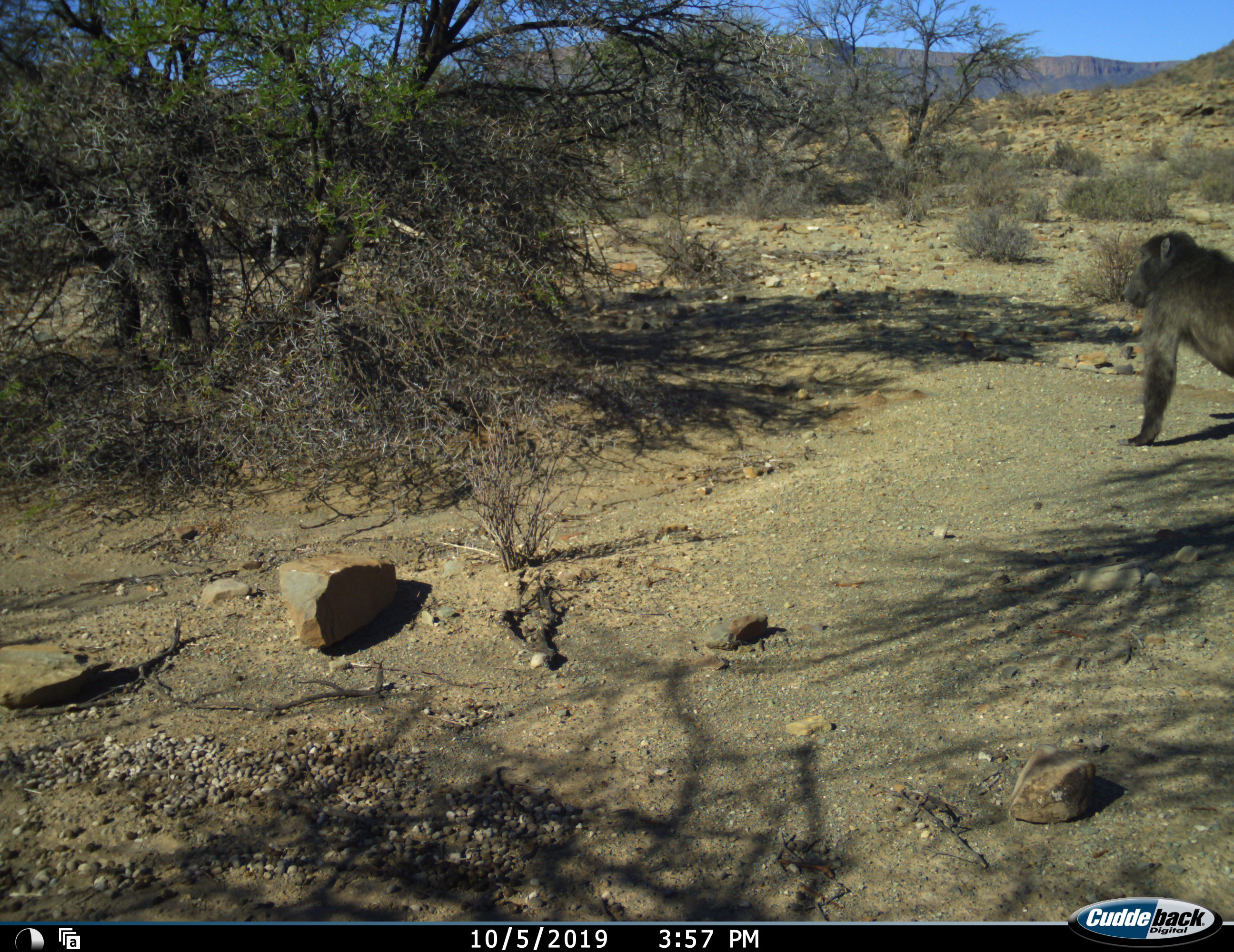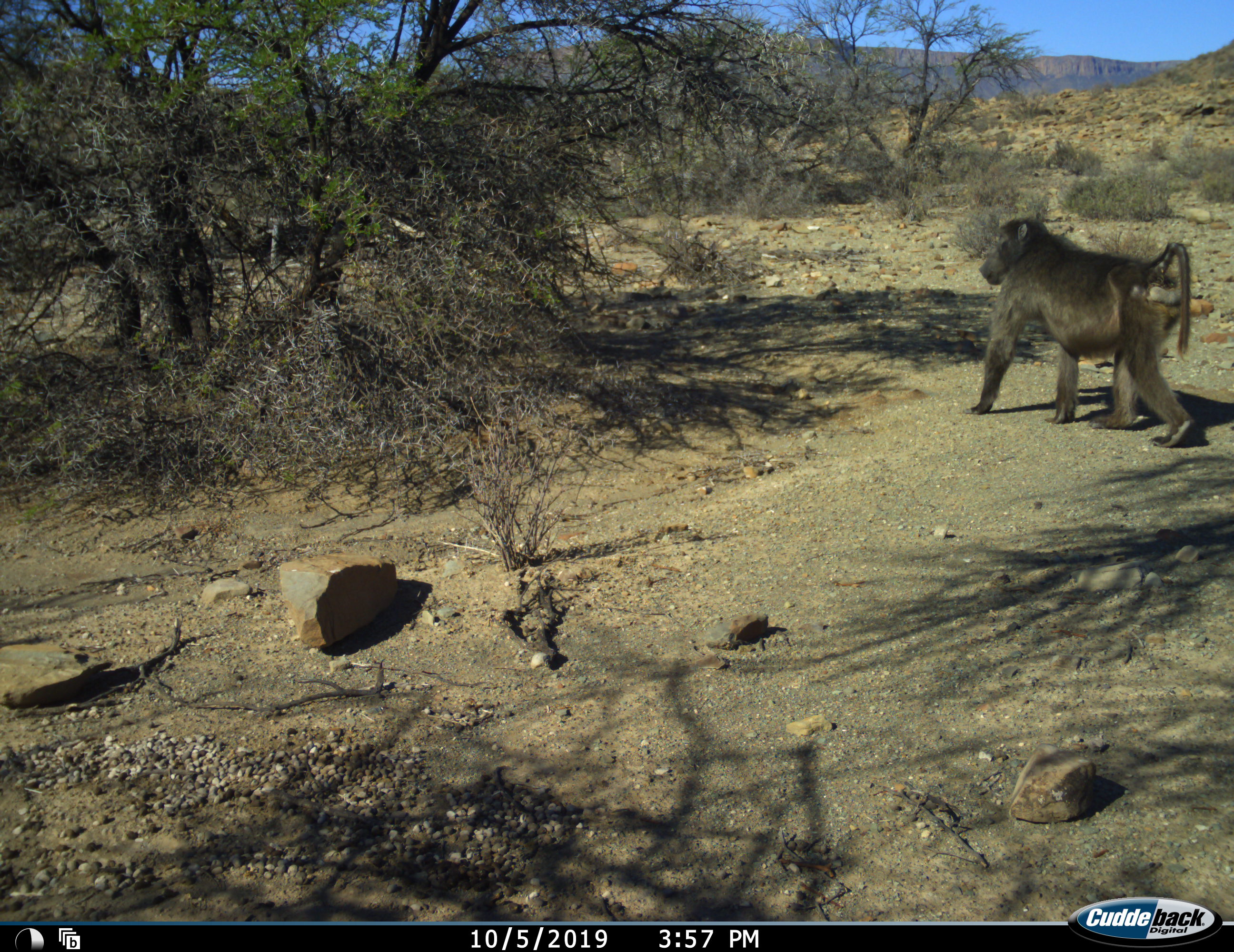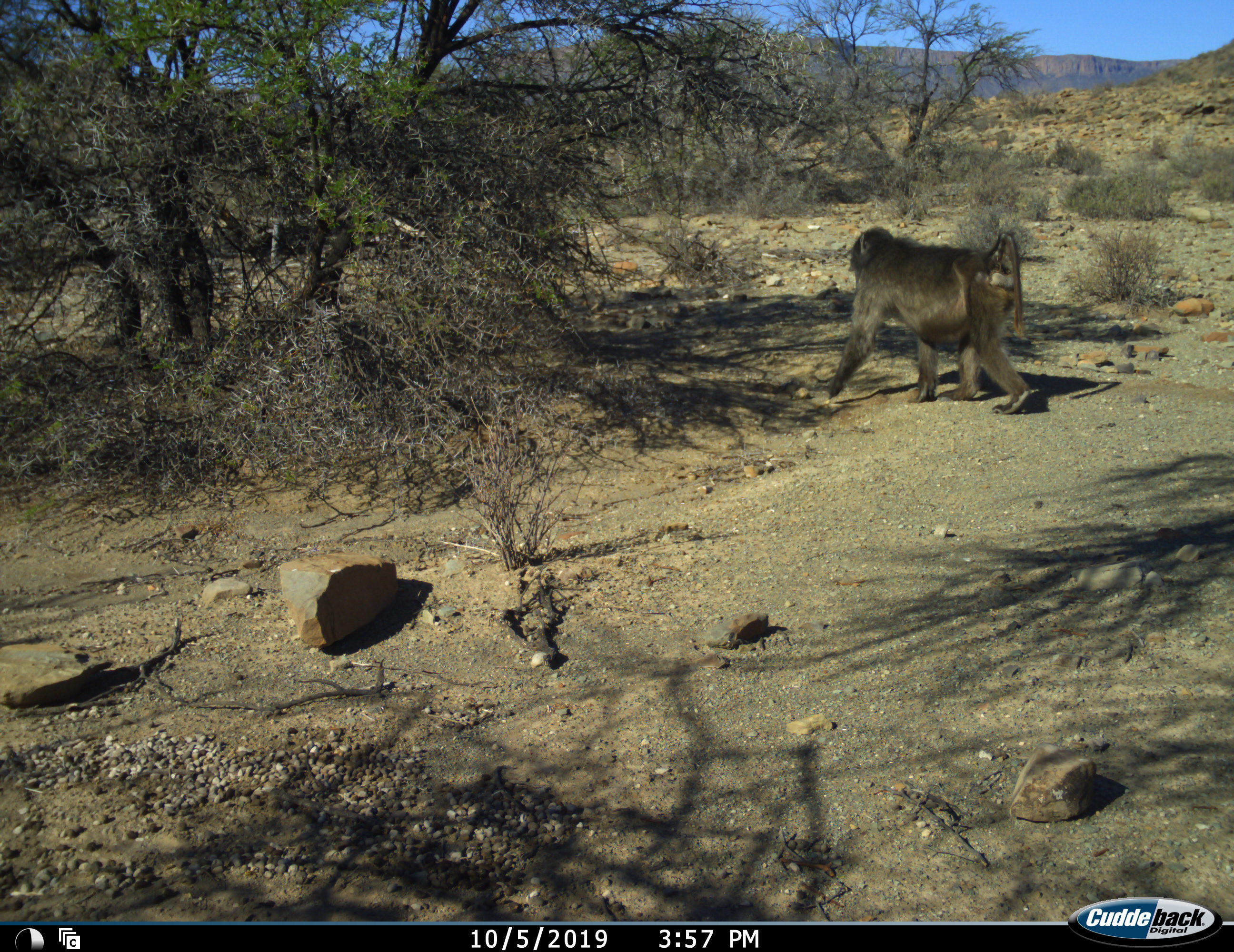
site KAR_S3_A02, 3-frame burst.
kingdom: Animalia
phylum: Chordata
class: Mammalia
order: Primates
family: Cercopithecidae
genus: Papio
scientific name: Papio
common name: baboon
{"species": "baboon (Papio)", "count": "1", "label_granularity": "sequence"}